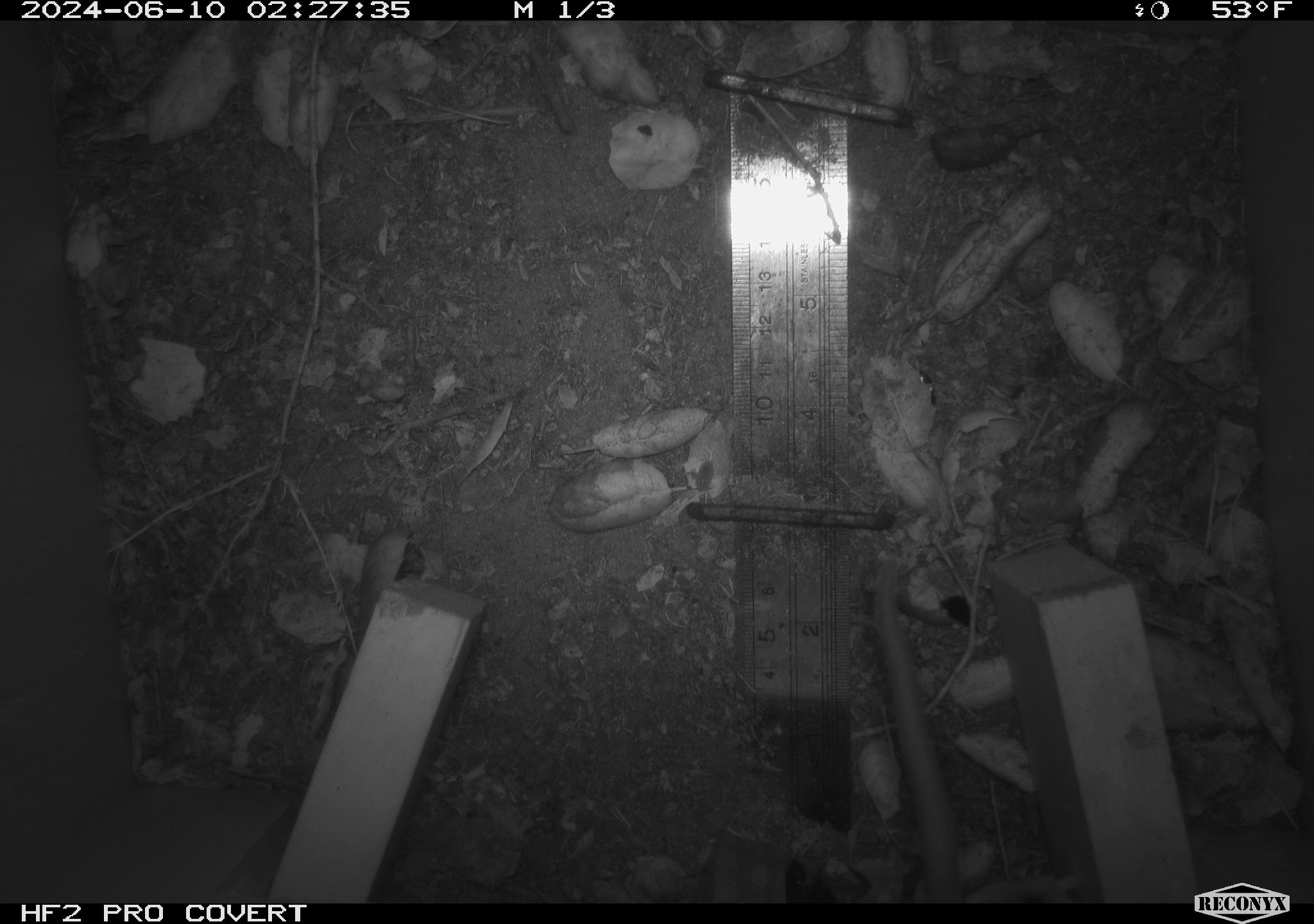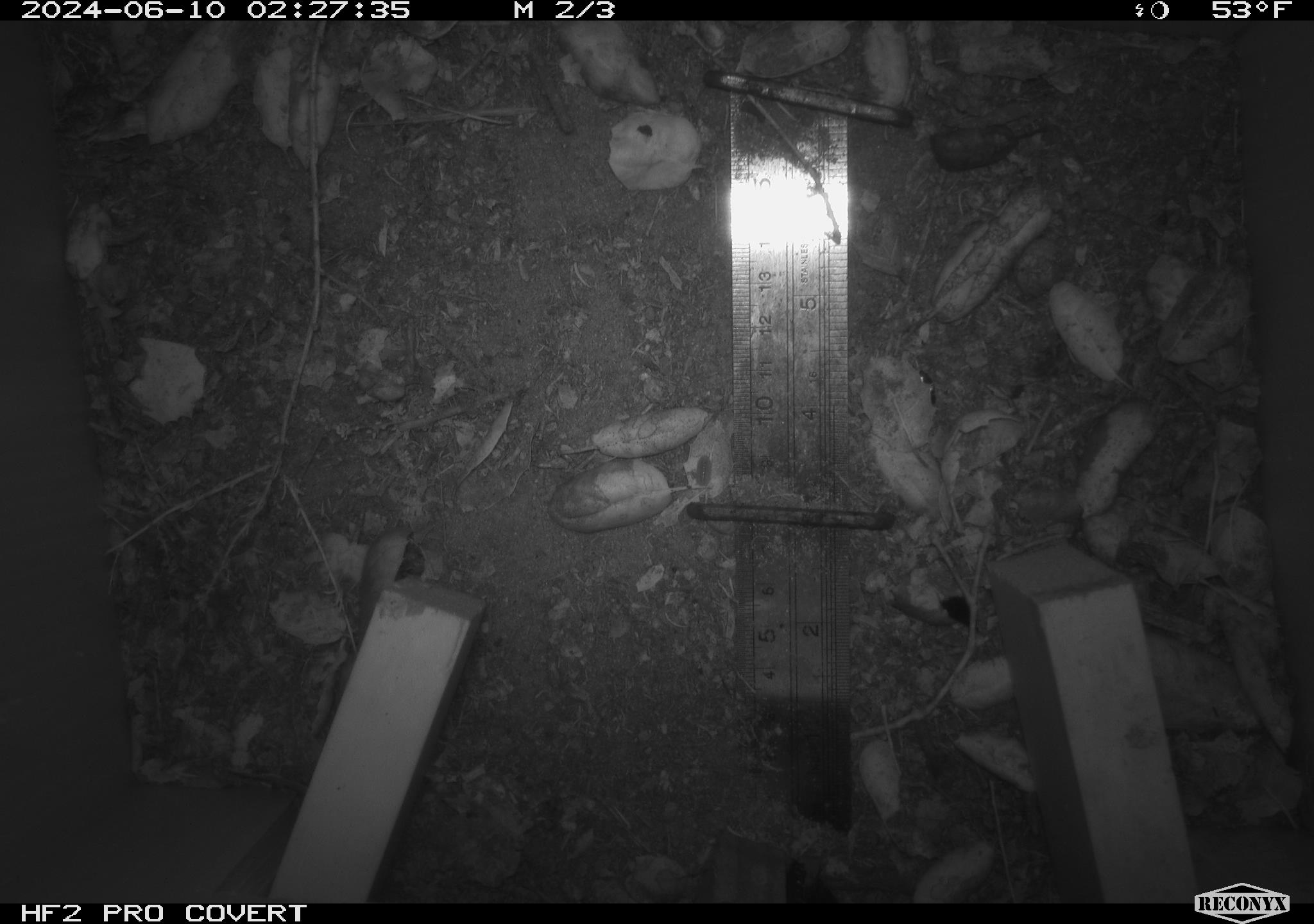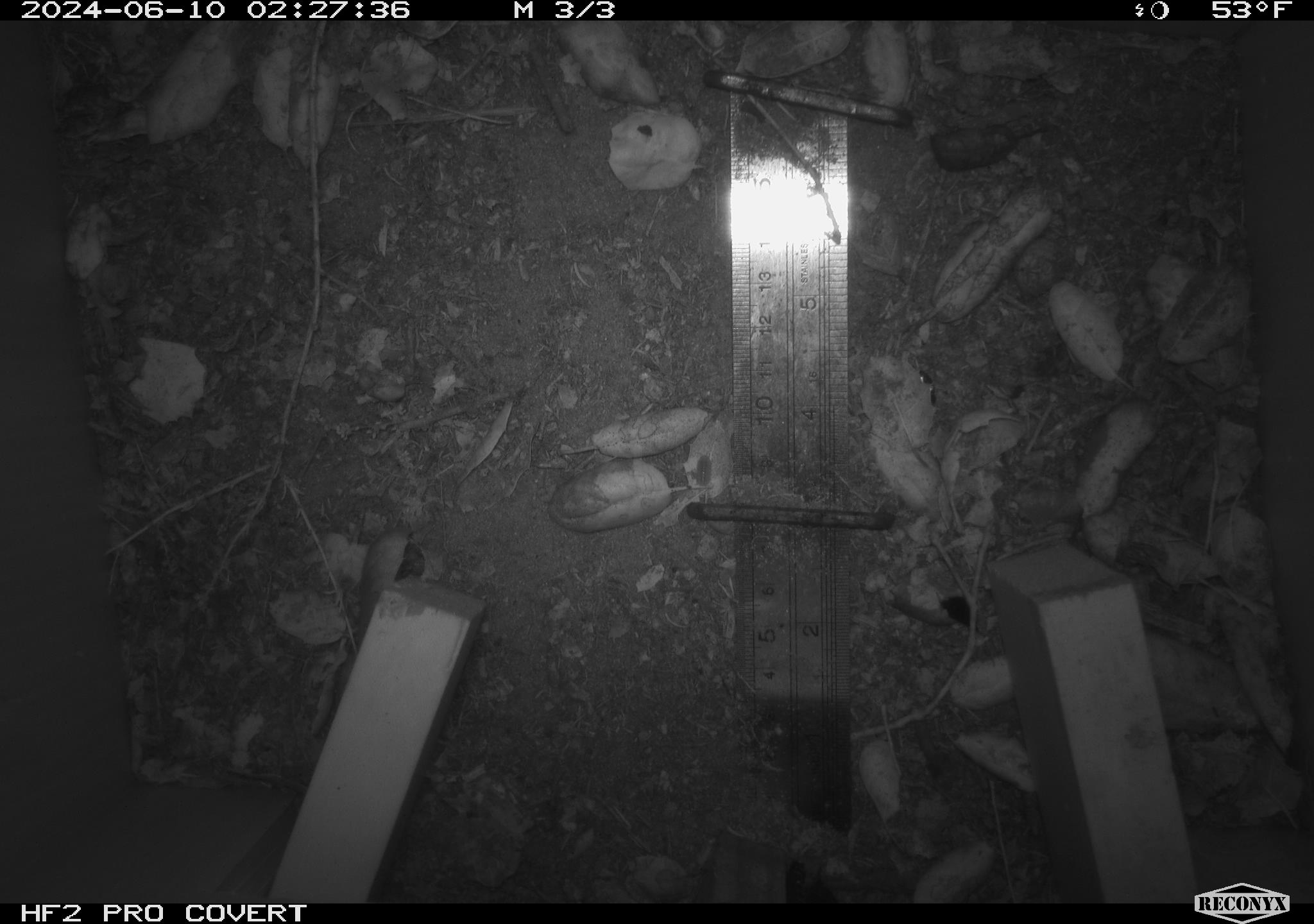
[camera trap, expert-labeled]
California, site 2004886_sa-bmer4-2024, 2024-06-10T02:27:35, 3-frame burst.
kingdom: Animalia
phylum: Chordata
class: Mammalia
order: Rodentia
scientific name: Rodentia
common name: woodrat or rat or mouse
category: woodrat or rat or mouse species